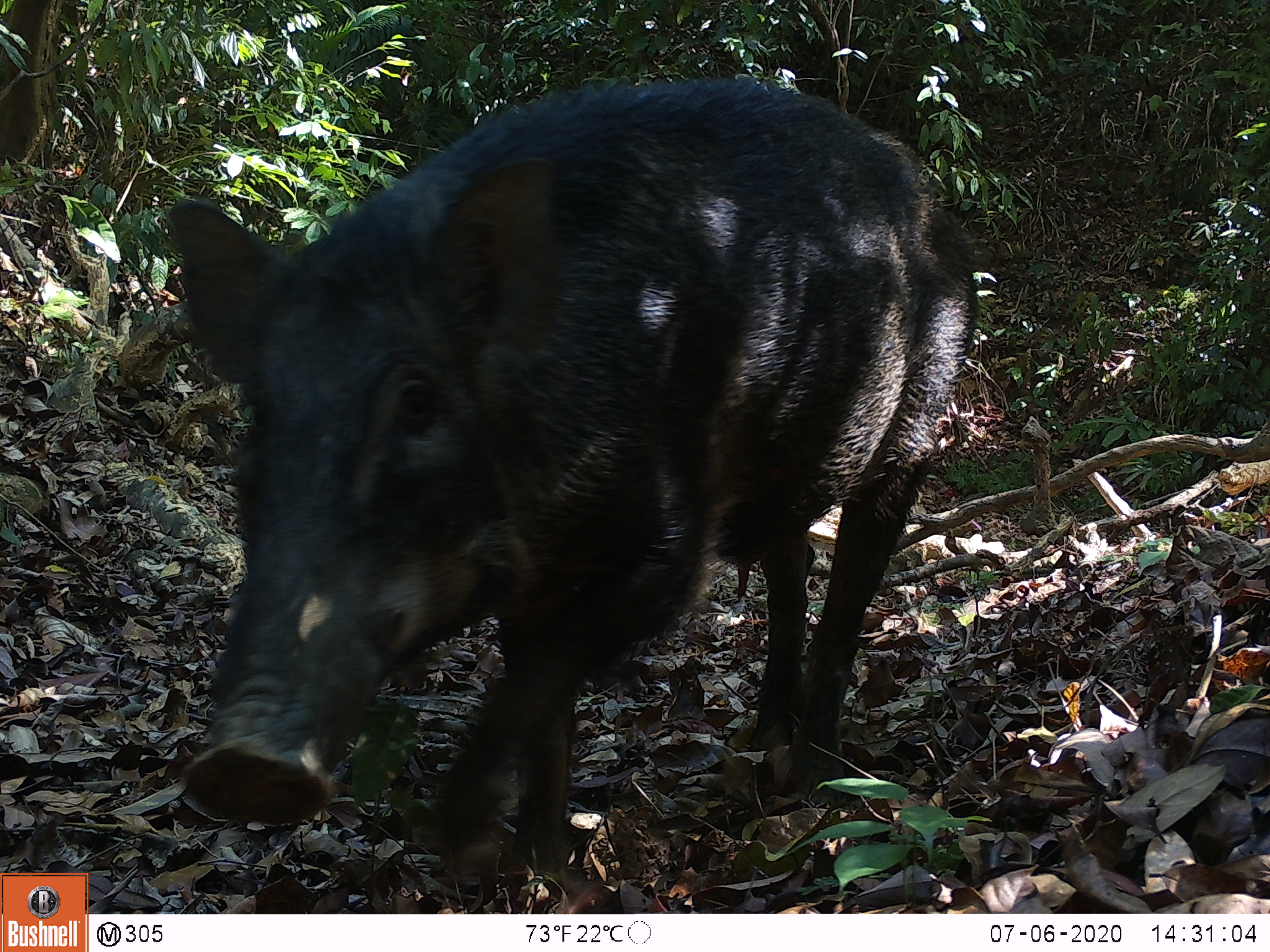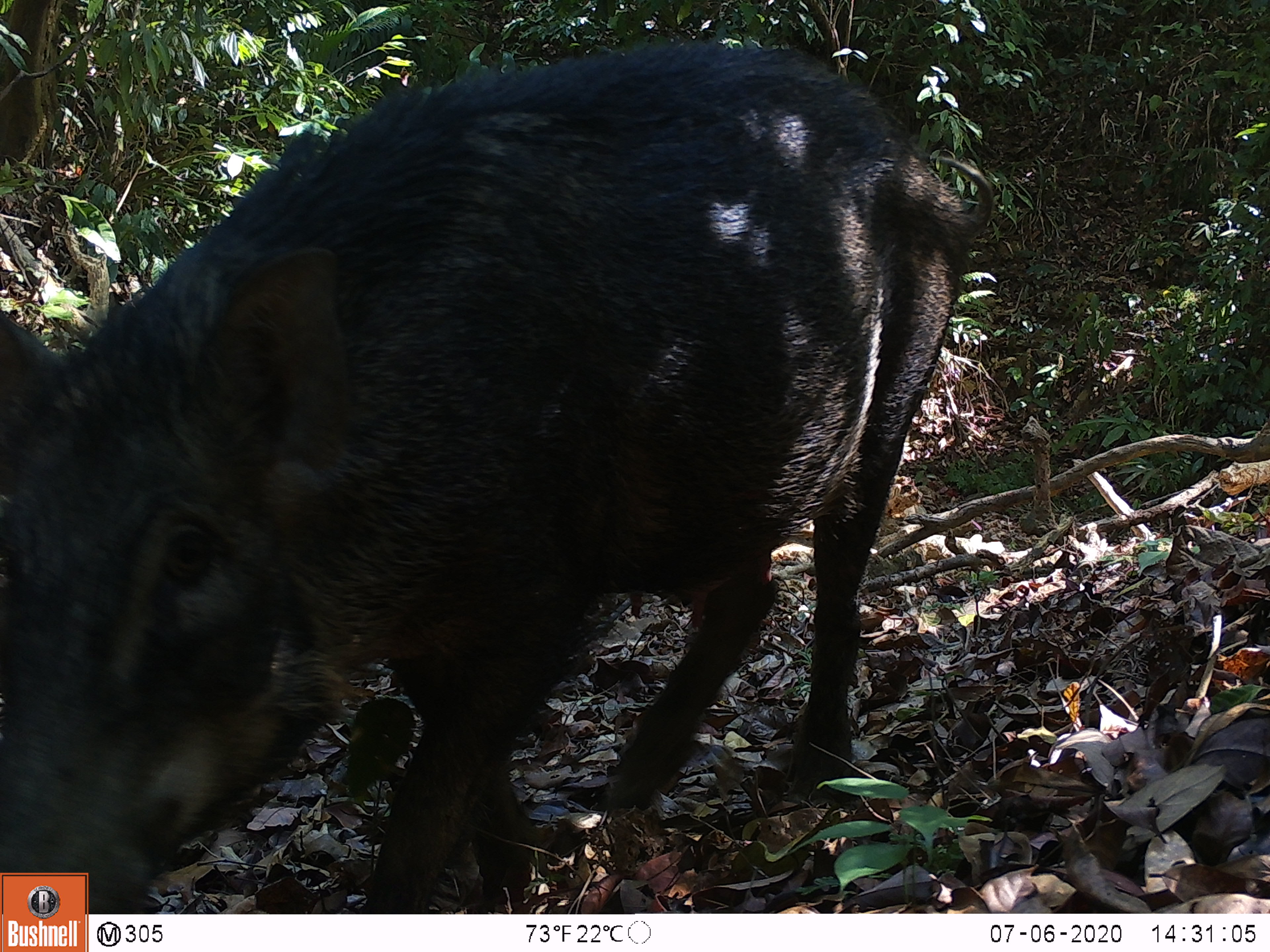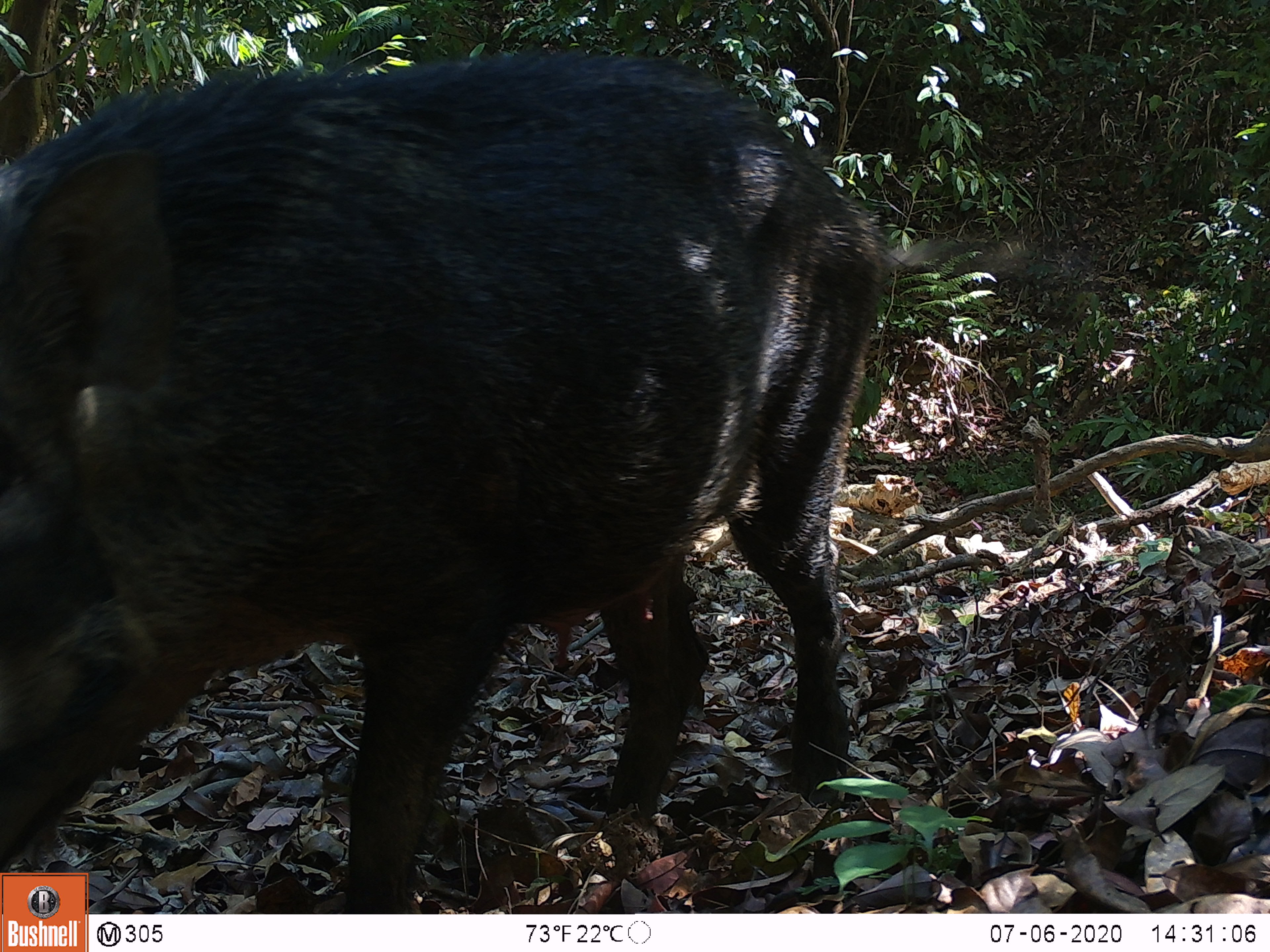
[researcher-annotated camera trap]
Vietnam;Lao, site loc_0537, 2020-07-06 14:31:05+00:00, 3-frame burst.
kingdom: Animalia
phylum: Chordata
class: Mammalia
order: Artiodactyla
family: Suidae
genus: Sus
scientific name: Sus scrofa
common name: eurasian wild pig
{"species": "eurasian wild pig (Sus scrofa)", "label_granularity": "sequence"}